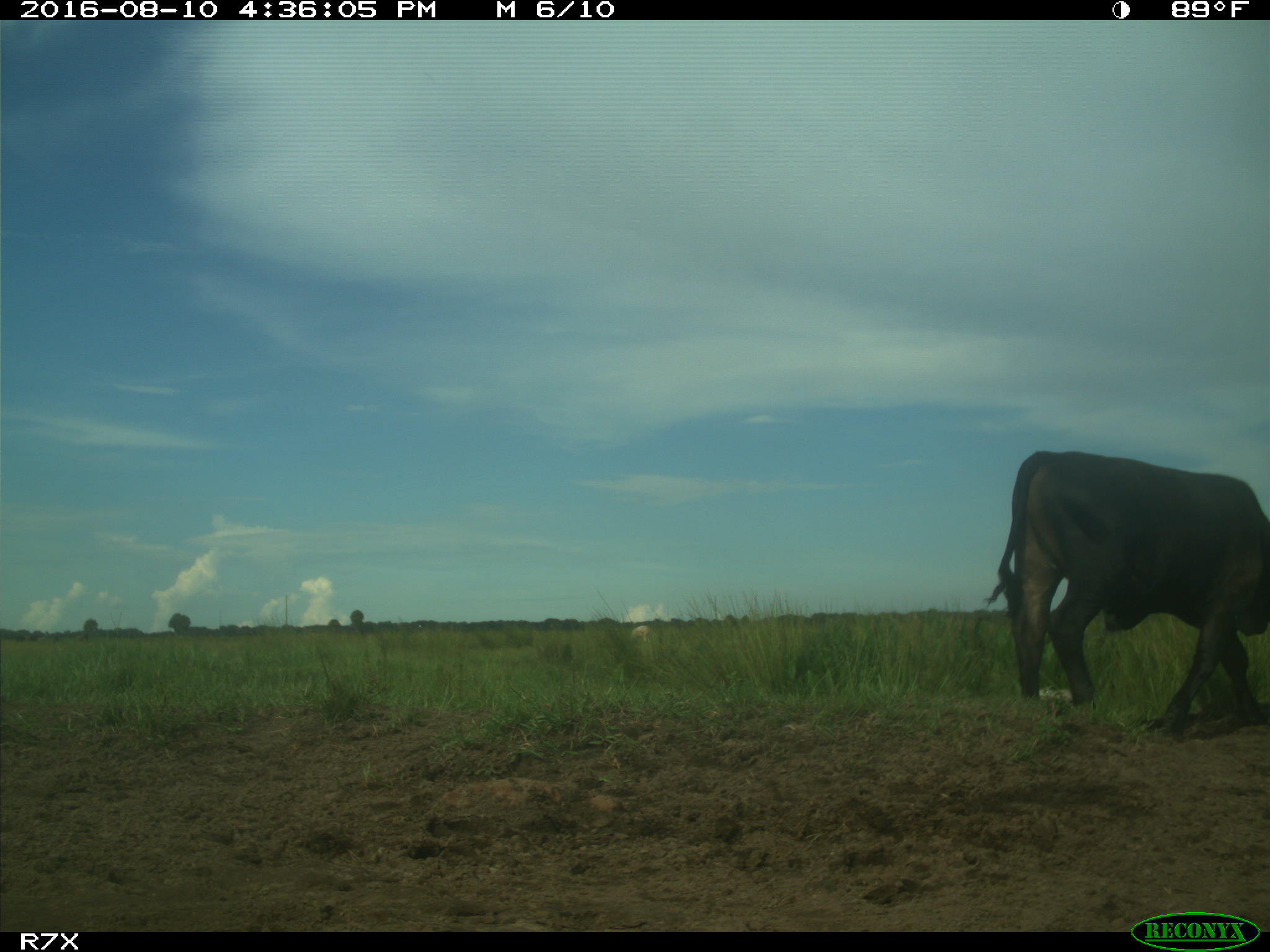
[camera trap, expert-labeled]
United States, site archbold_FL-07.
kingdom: Animalia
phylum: Chordata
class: Mammalia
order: Artiodactyla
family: Bovidae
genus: Bos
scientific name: Bos taurus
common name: domestic cow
Bos taurus (domestic cow).